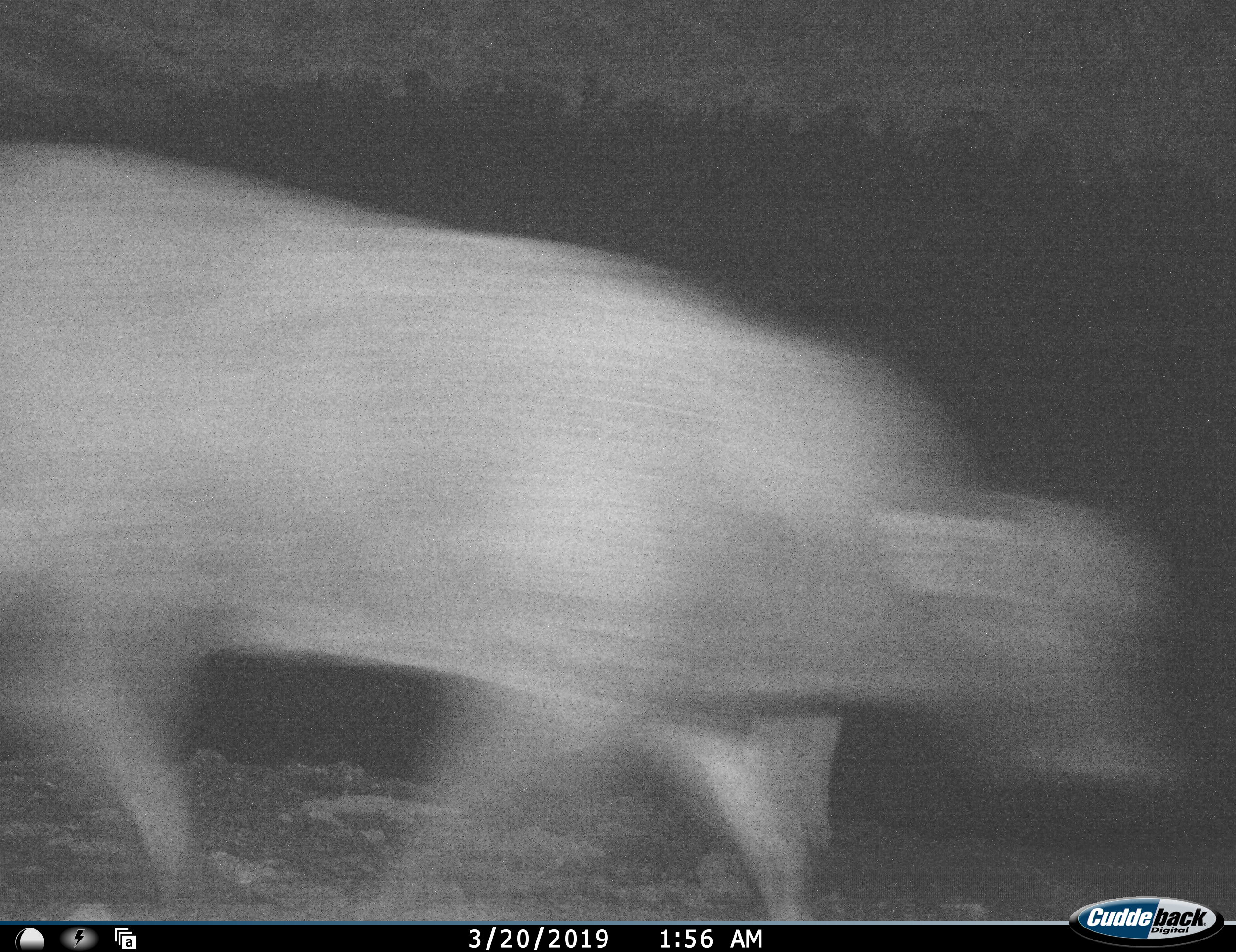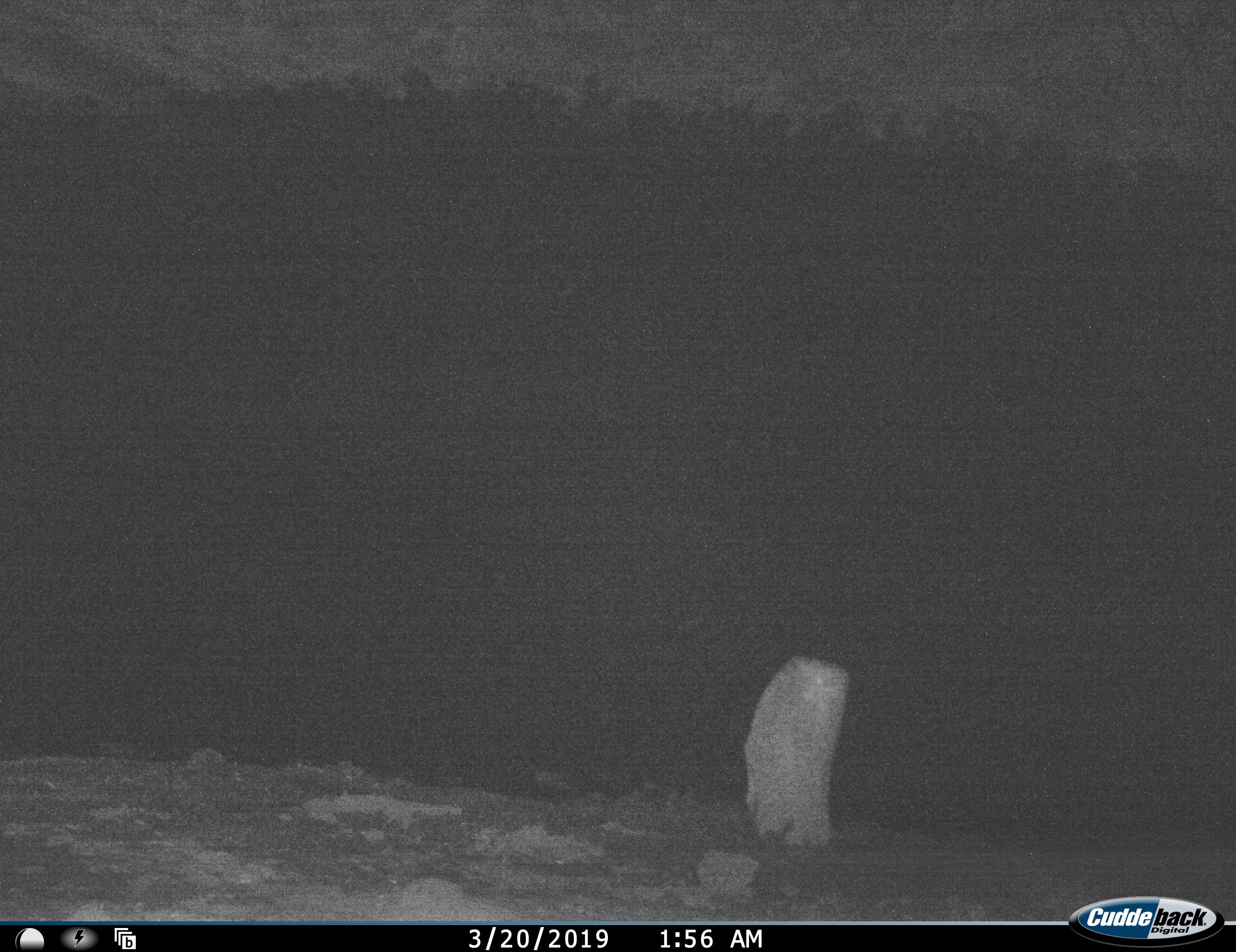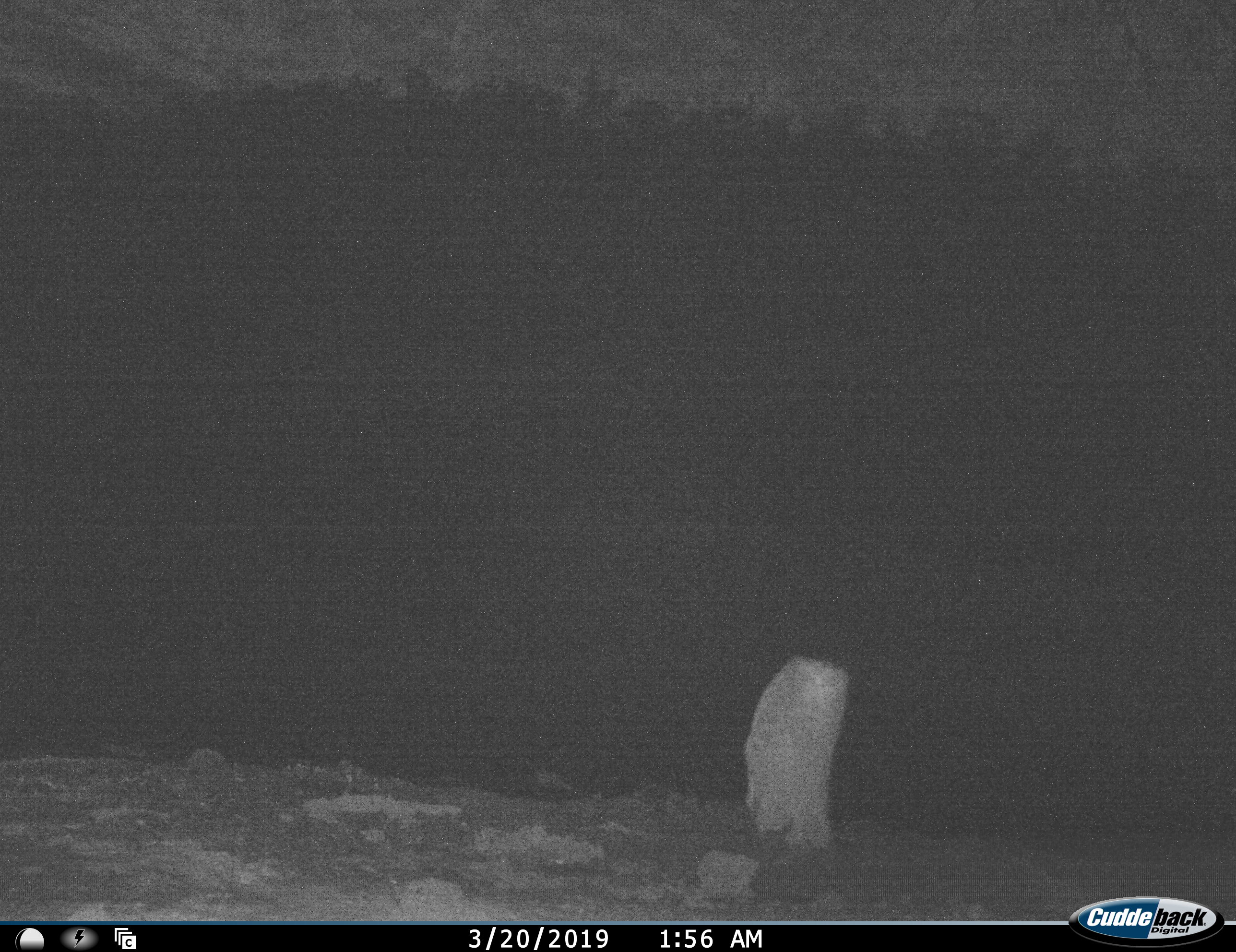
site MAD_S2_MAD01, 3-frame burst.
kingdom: Animalia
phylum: Chordata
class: Mammalia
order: Artiodactyla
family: Bovidae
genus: Syncerus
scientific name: Syncerus caffer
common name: african buffalo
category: buffalo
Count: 1.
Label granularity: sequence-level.